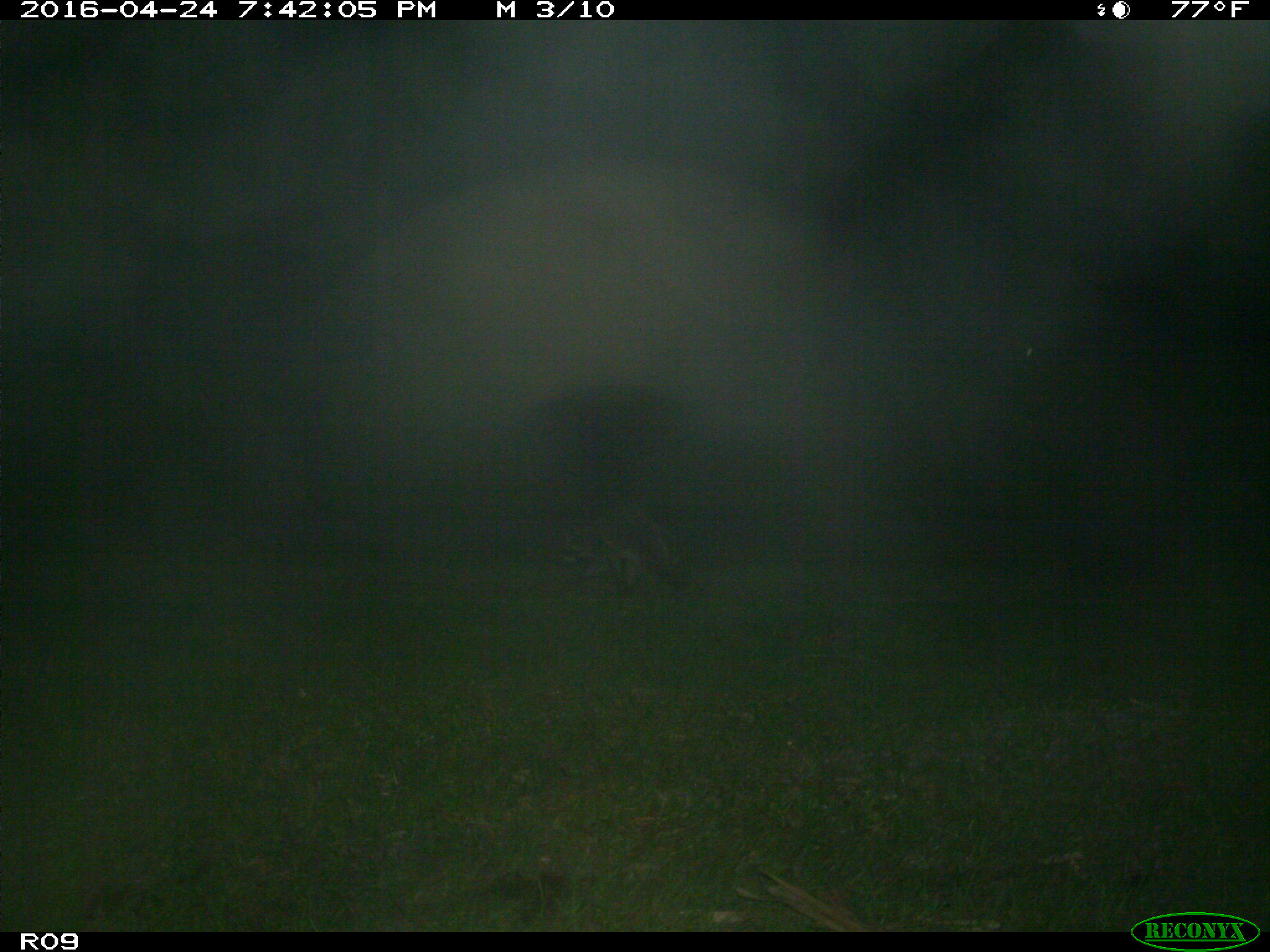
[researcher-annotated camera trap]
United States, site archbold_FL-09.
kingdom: Animalia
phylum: Chordata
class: Mammalia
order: Carnivora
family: Procyonidae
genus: Procyon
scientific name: Procyon lotor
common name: common raccoon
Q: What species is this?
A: Procyon lotor (common raccoon).